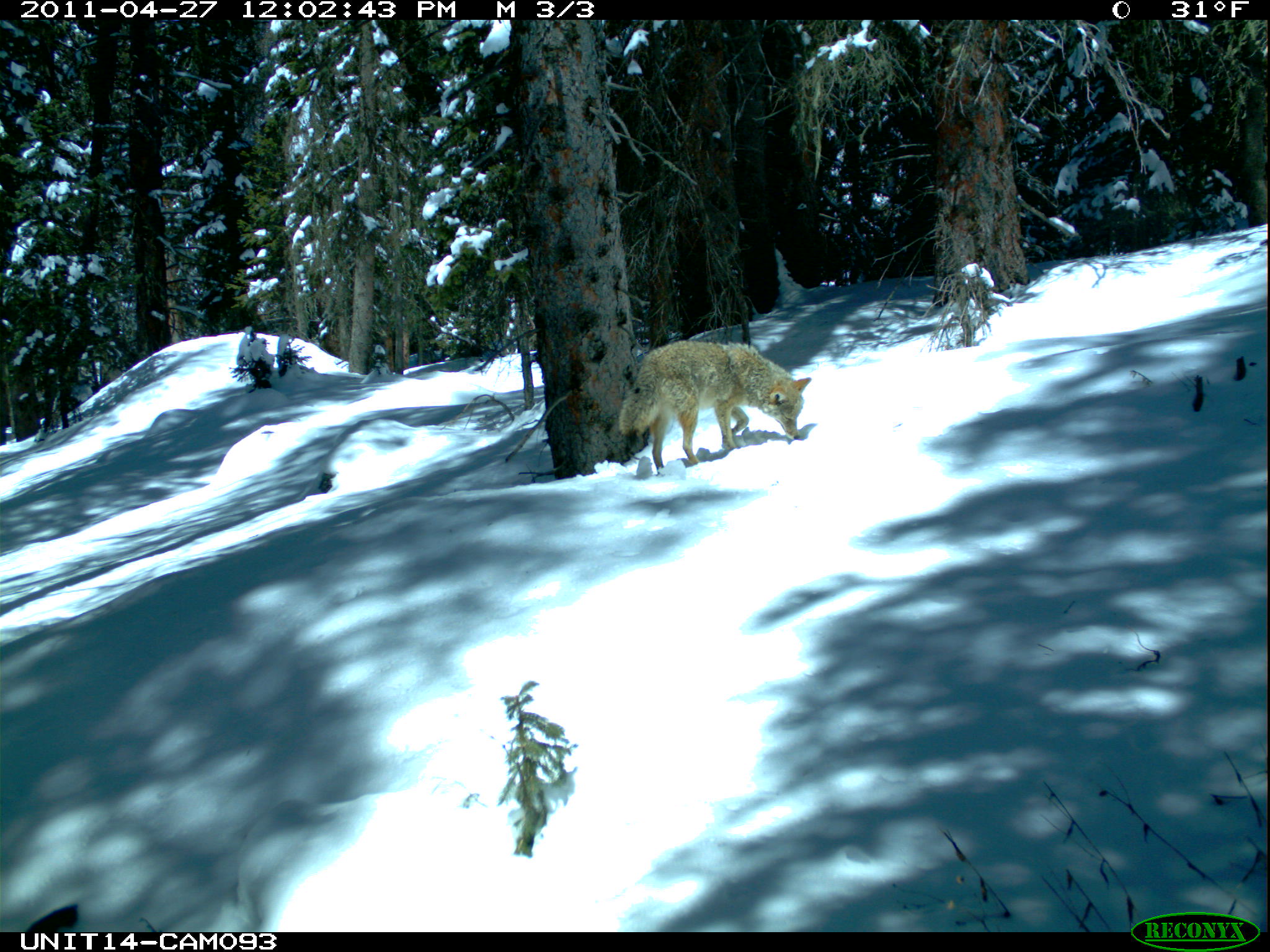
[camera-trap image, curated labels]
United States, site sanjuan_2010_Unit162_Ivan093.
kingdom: Animalia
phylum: Chordata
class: Mammalia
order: Carnivora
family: Canidae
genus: Canis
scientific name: Canis latrans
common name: coyote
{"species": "Canis latrans (coyote)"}